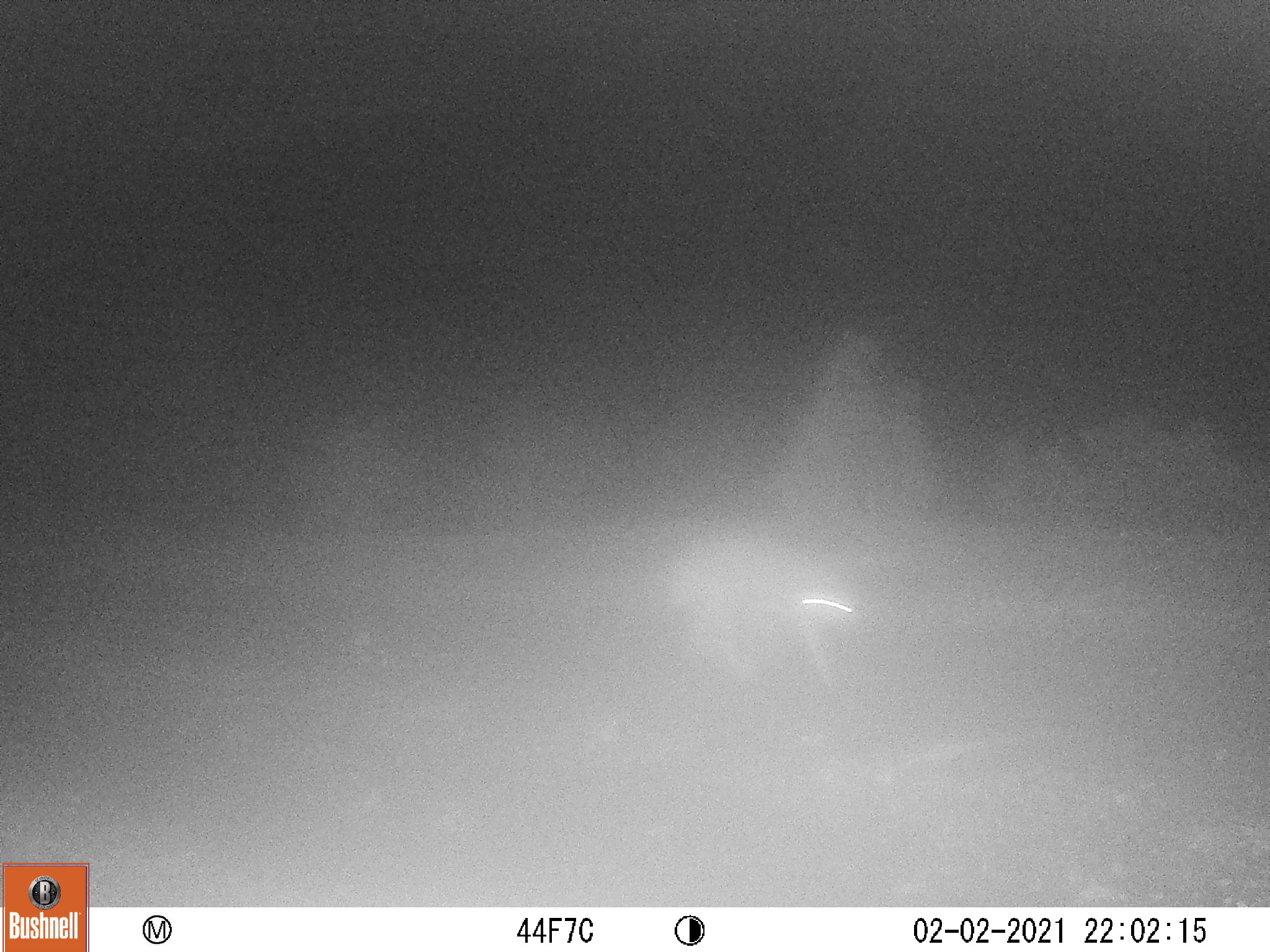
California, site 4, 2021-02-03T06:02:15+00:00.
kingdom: Animalia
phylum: Chordata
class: Mammalia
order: Carnivora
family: Canidae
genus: Canis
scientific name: Canis latrans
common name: coyote